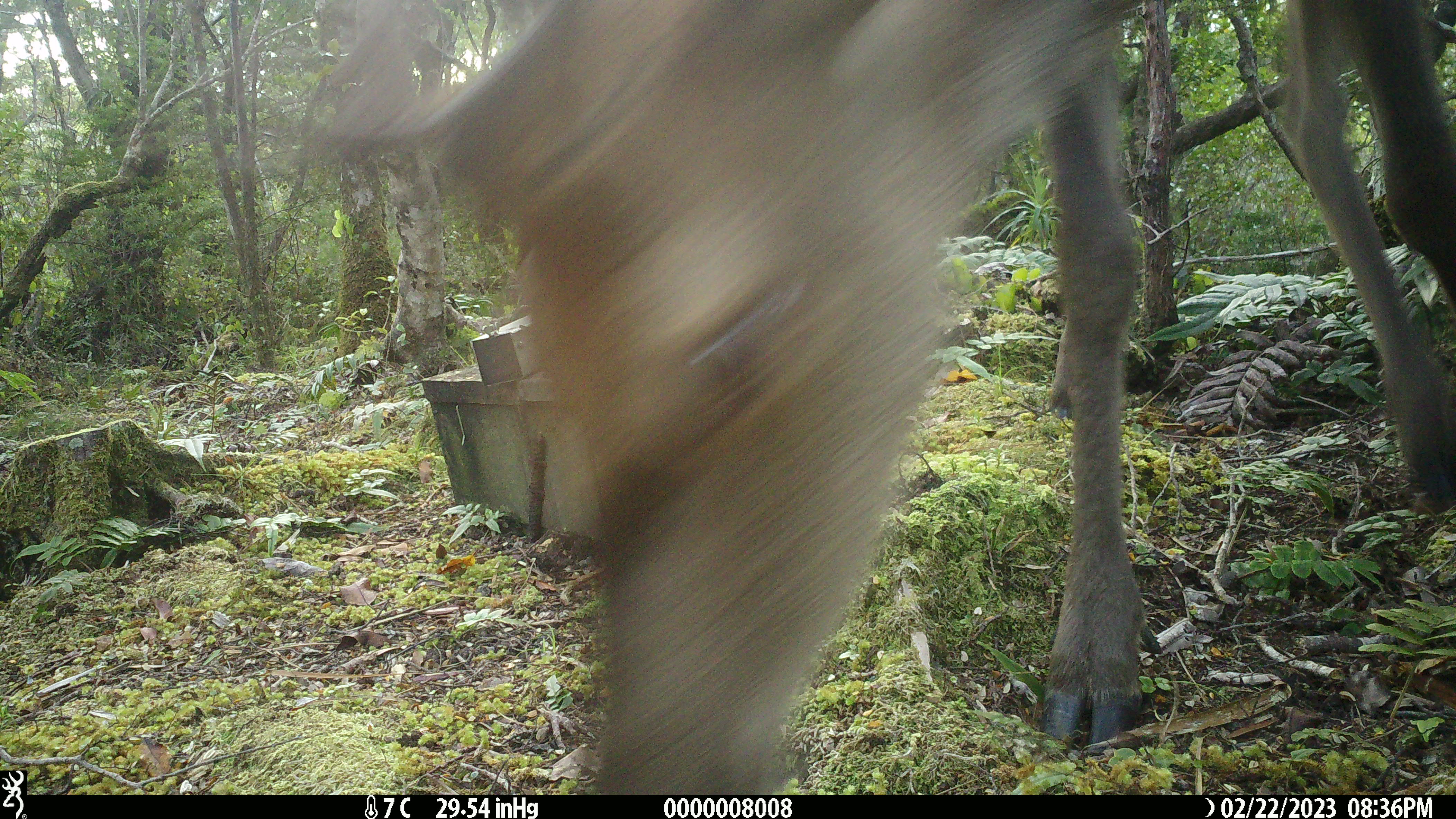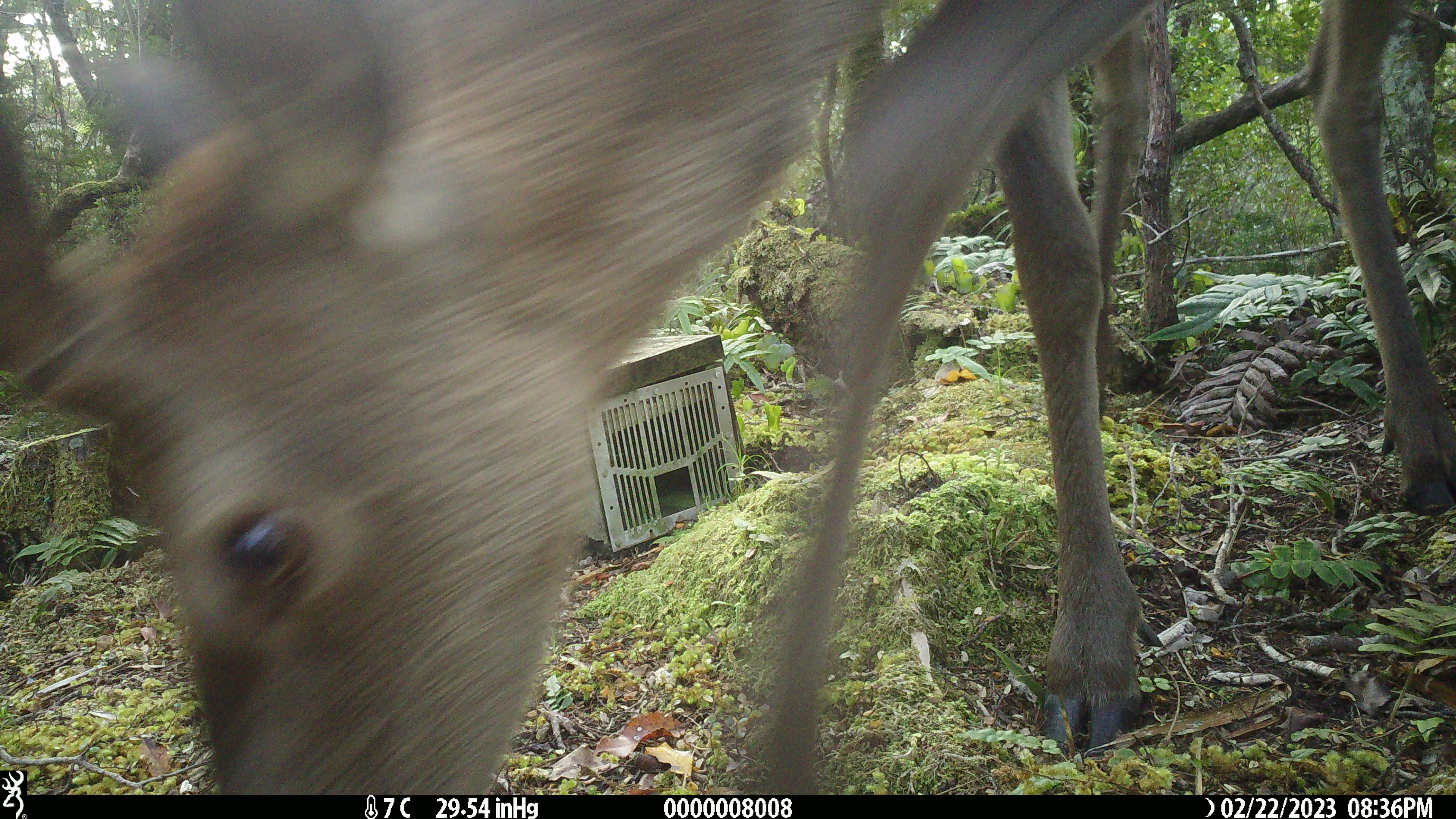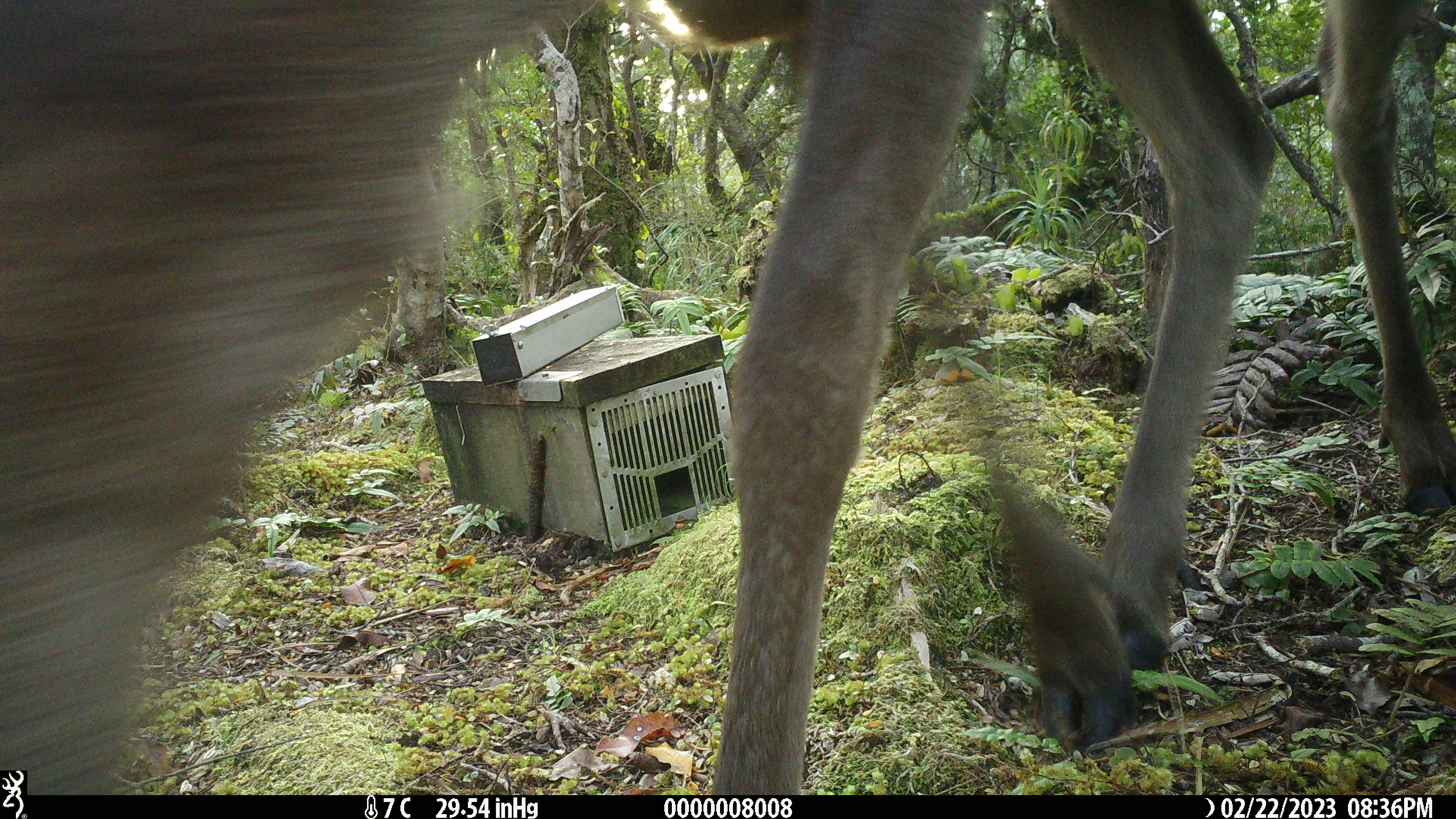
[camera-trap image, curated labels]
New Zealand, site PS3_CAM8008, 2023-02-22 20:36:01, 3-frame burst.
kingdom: Animalia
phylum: Chordata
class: Mammalia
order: Artiodactyla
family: Cervidae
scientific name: Cervidae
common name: deer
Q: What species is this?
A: Deer (Cervidae).